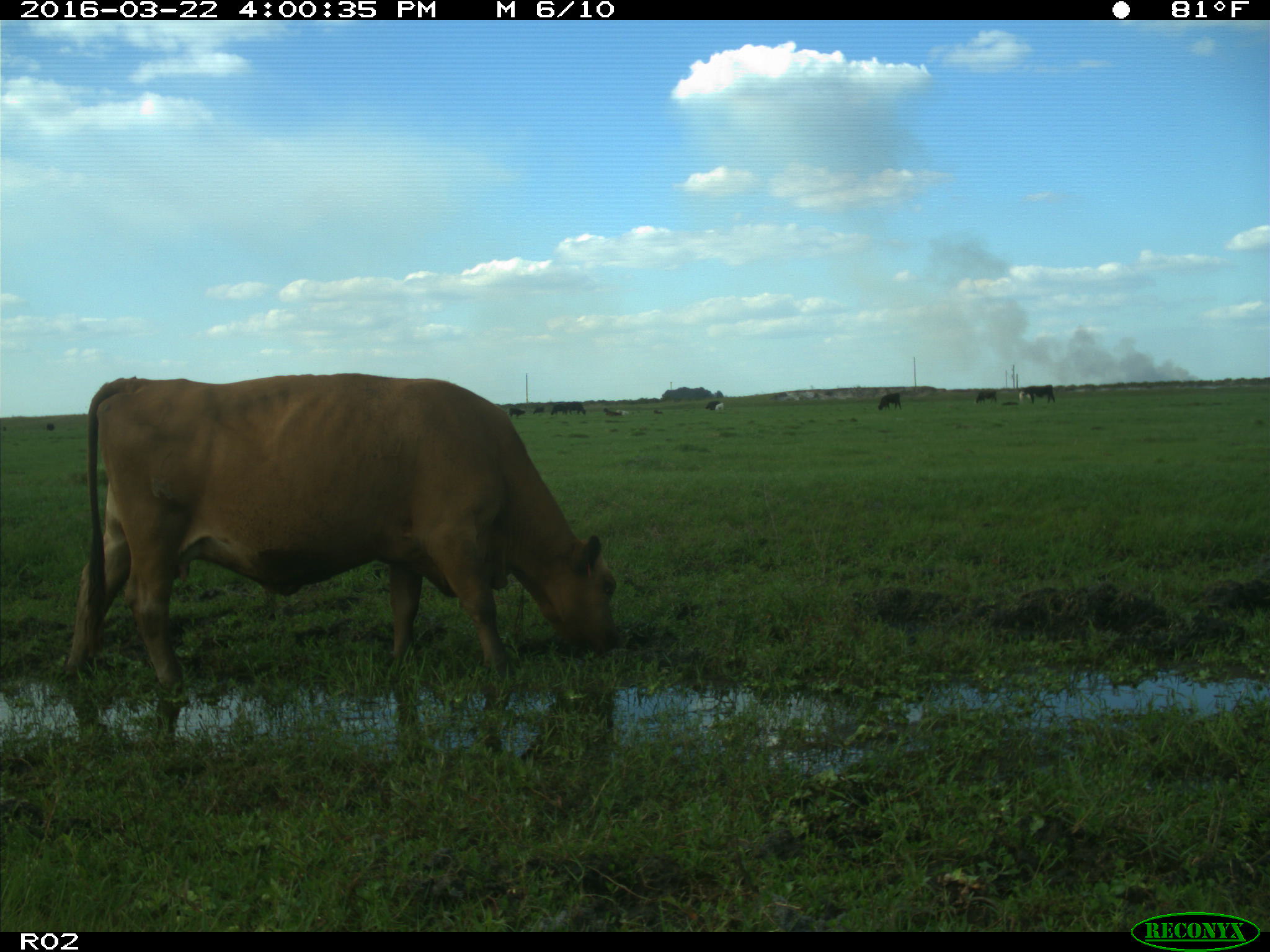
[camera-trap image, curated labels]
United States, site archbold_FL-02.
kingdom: Animalia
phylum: Chordata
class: Mammalia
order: Artiodactyla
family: Bovidae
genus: Bos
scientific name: Bos taurus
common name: domestic cow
Bos taurus (domestic cow).